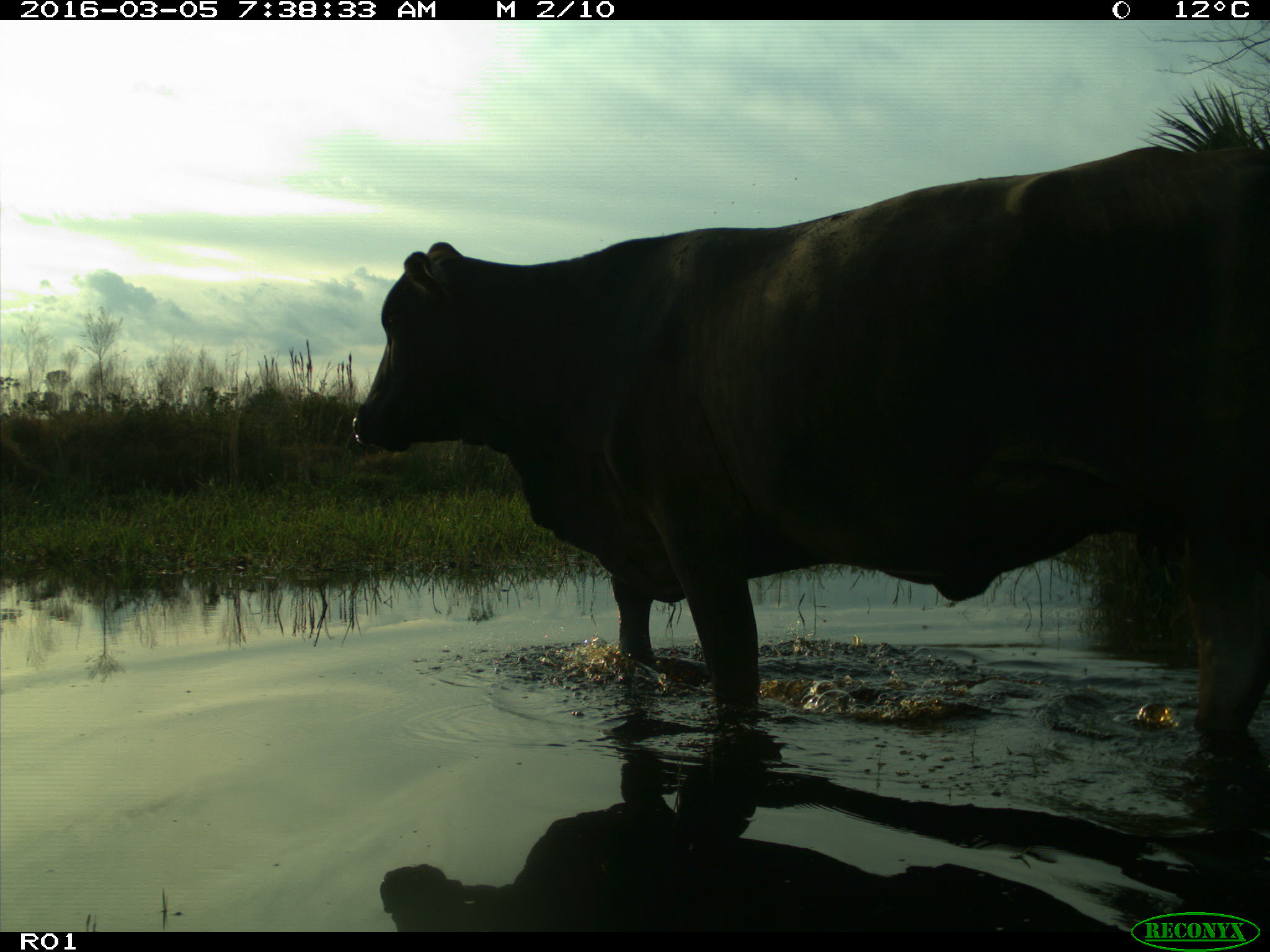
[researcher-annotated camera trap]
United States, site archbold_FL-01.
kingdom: Animalia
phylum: Chordata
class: Mammalia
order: Artiodactyla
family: Bovidae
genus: Bos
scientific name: Bos taurus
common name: domestic cow